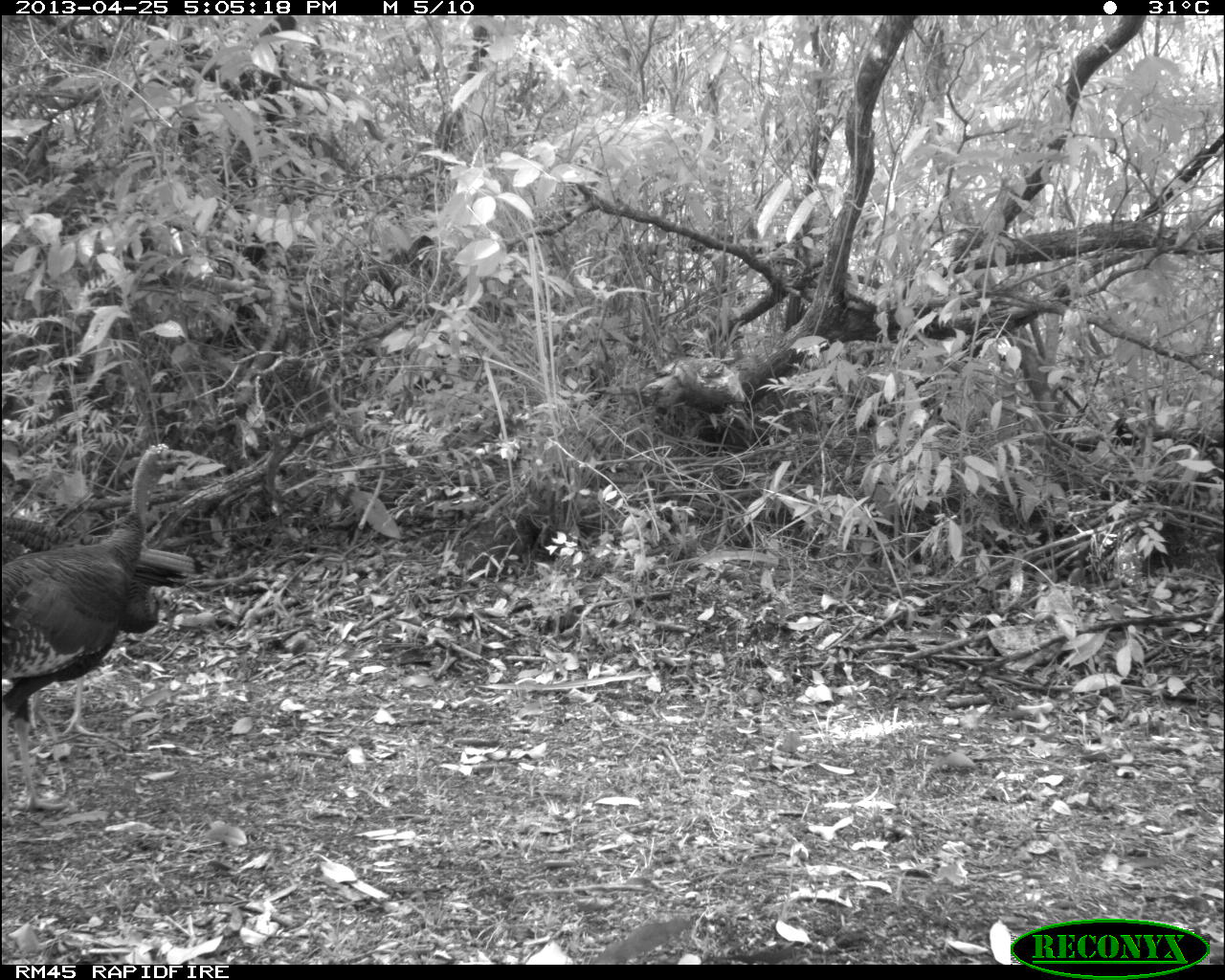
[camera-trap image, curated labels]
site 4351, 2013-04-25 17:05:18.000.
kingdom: Animalia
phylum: Chordata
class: Aves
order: Galliformes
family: Phasianidae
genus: Meleagris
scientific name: Meleagris ocellata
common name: ocellated turkey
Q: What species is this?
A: Meleagris ocellata (ocellated turkey).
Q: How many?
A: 3.